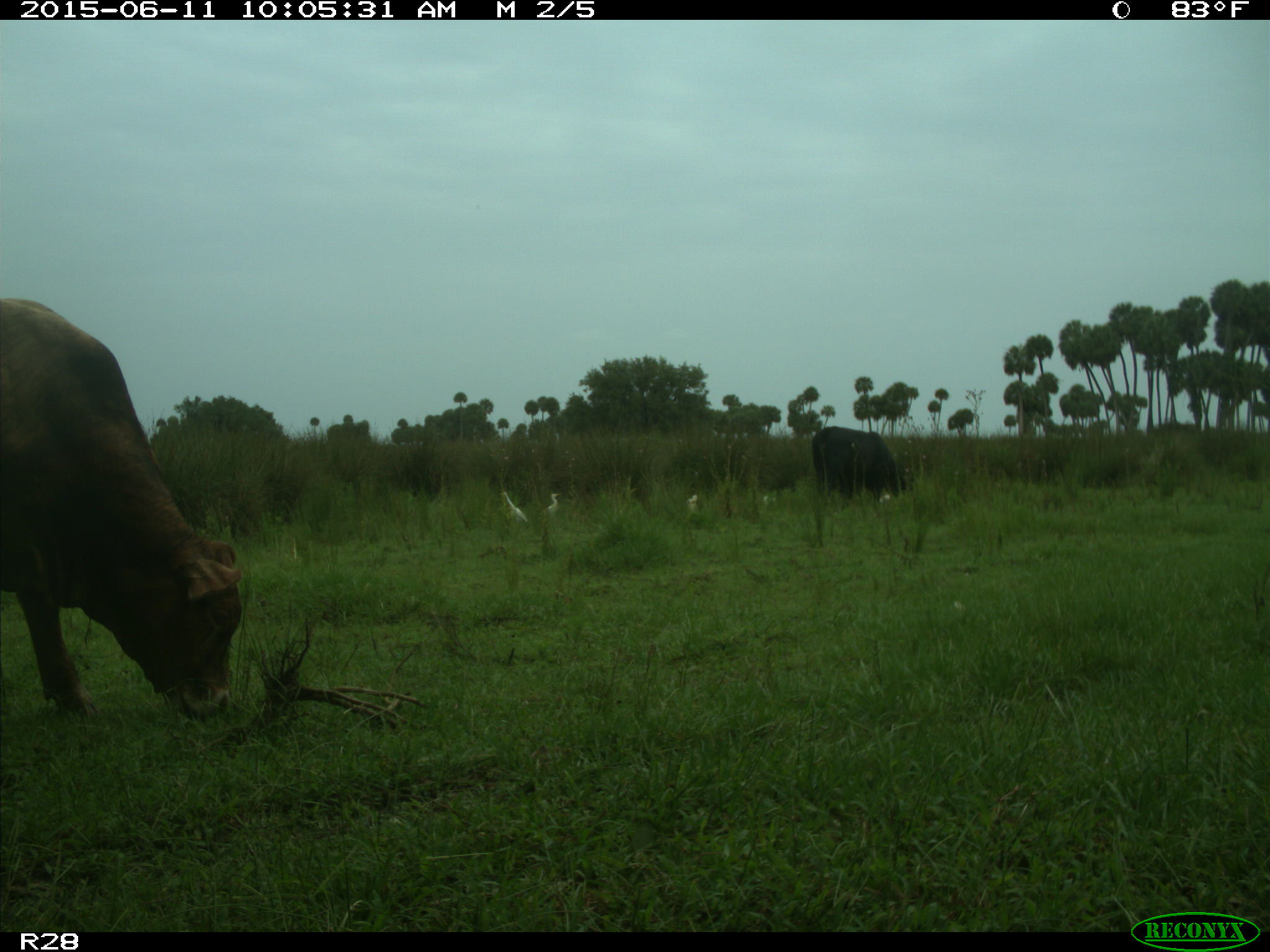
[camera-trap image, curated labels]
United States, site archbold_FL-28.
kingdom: Animalia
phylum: Chordata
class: Mammalia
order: Artiodactyla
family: Bovidae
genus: Bos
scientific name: Bos taurus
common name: domestic cow